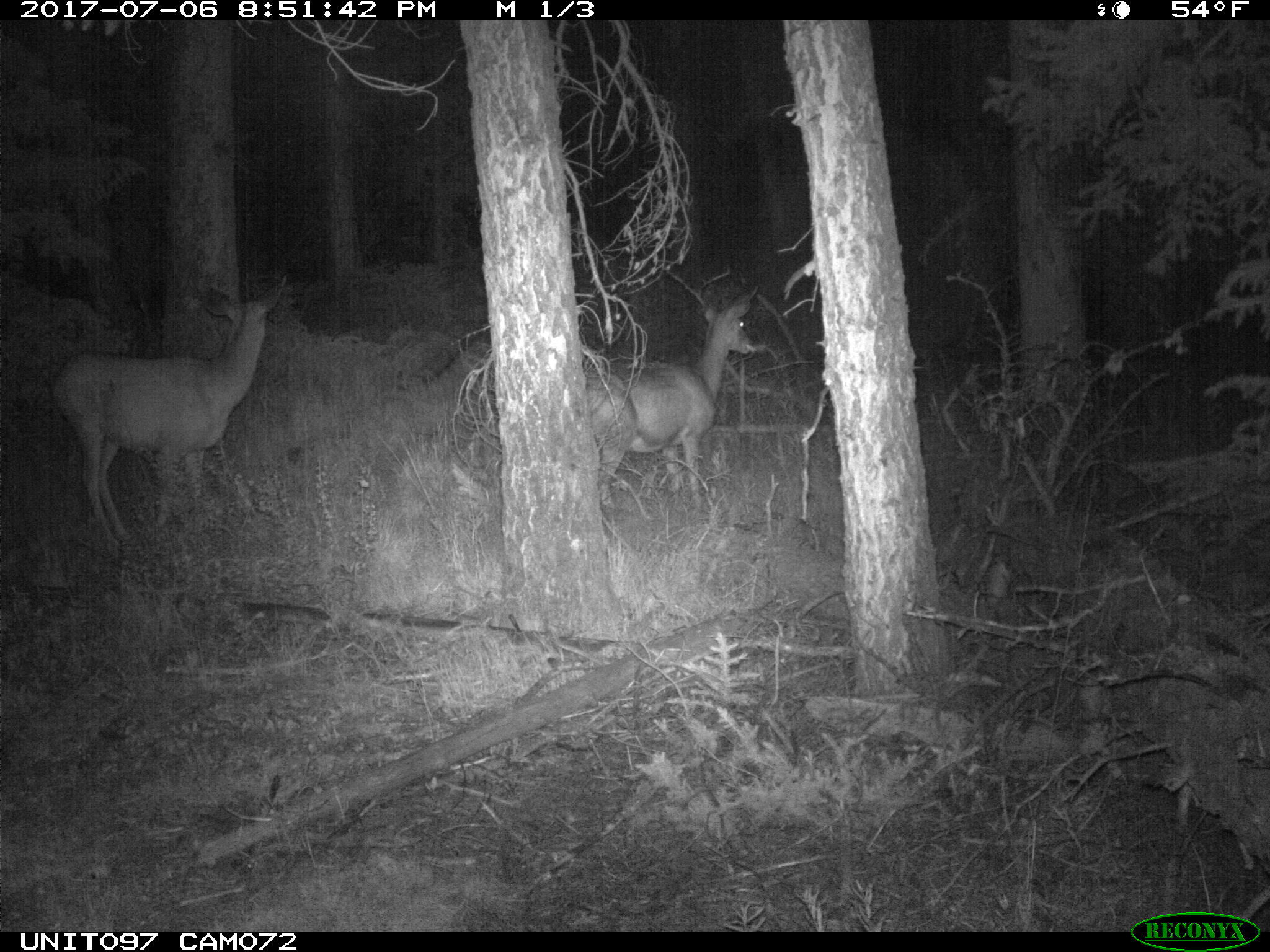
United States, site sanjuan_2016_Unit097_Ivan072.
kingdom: Animalia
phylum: Chordata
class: Mammalia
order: Artiodactyla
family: Cervidae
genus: Odocoileus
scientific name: Odocoileus hemionus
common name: mule deer